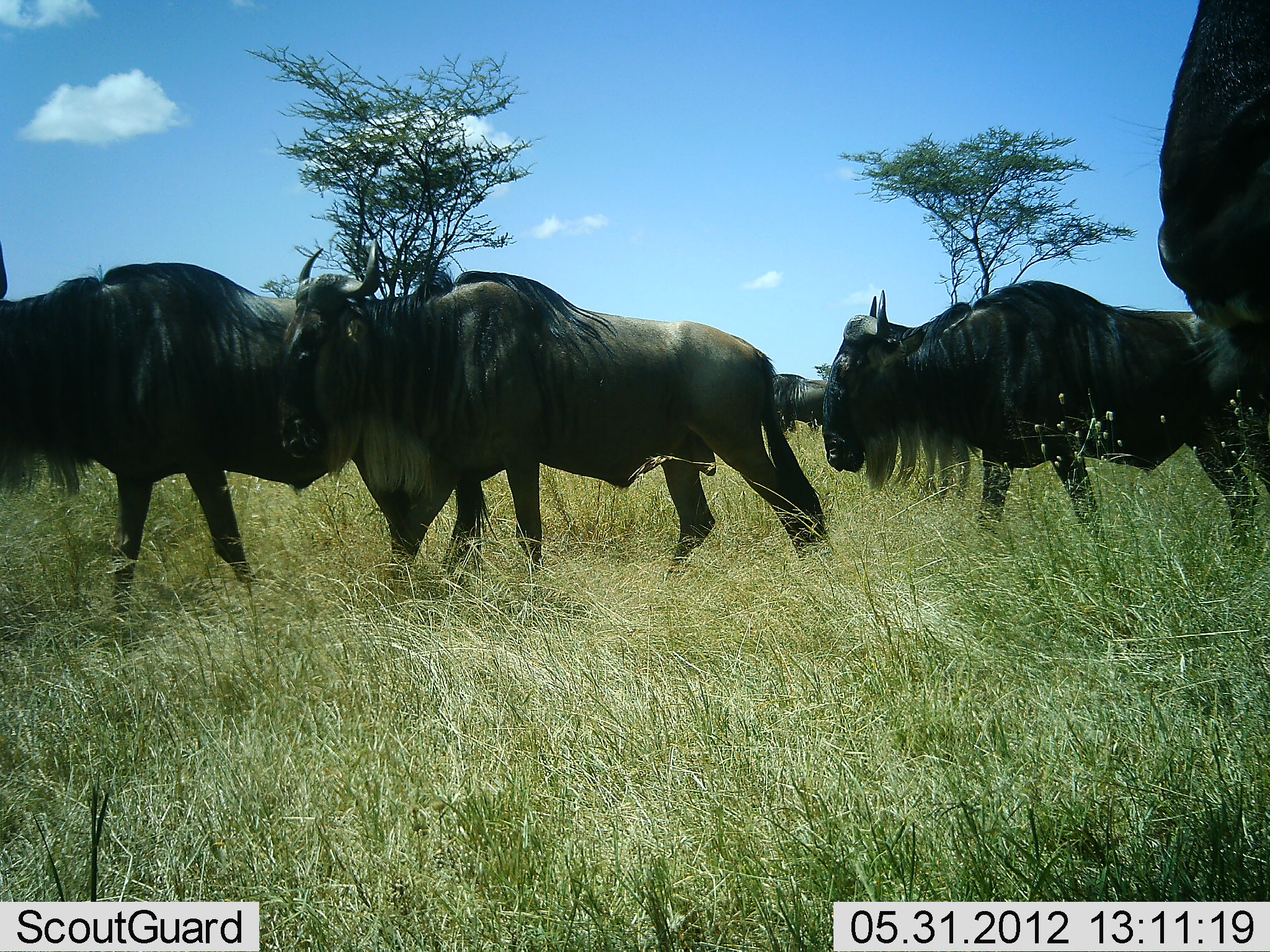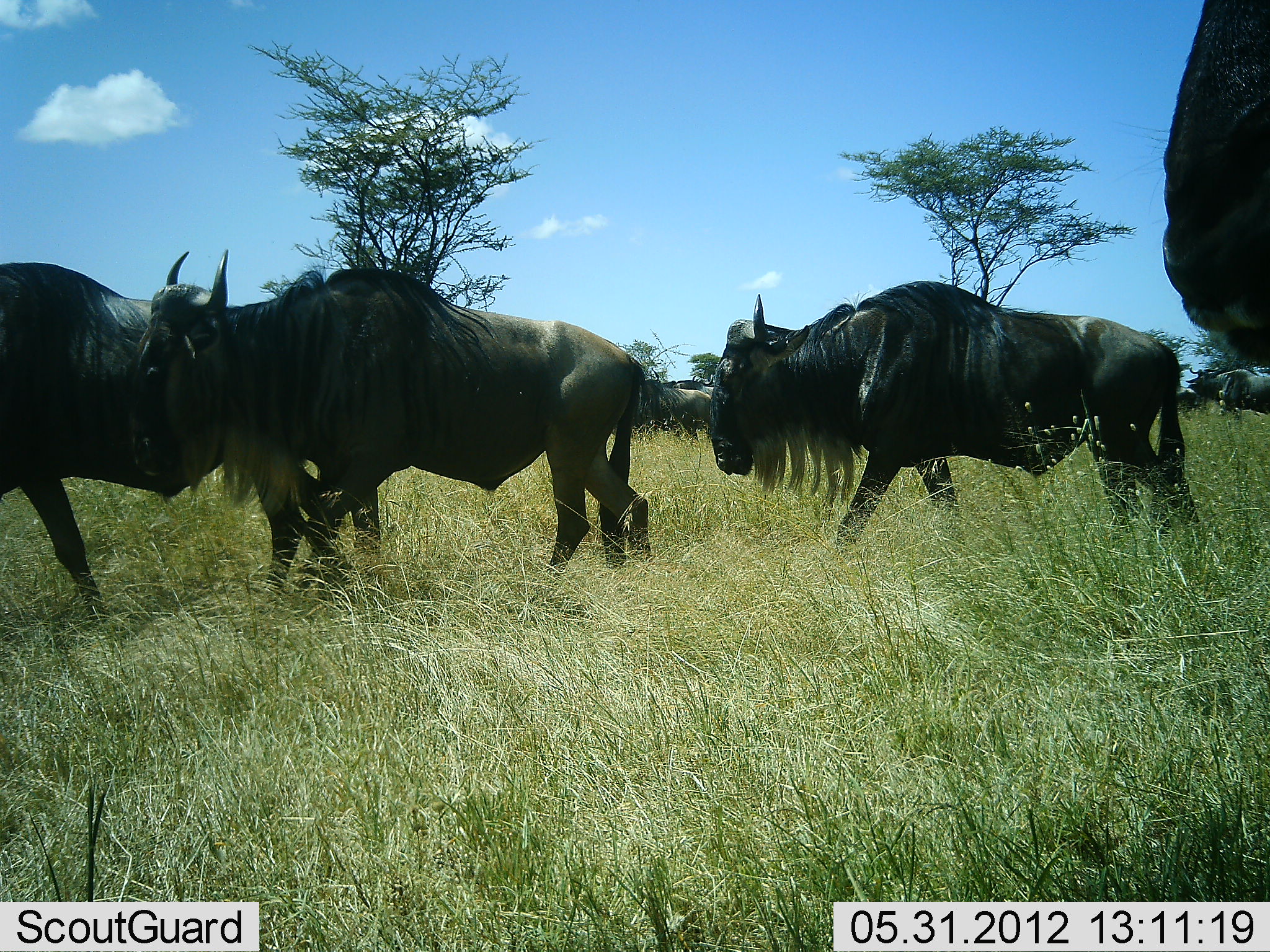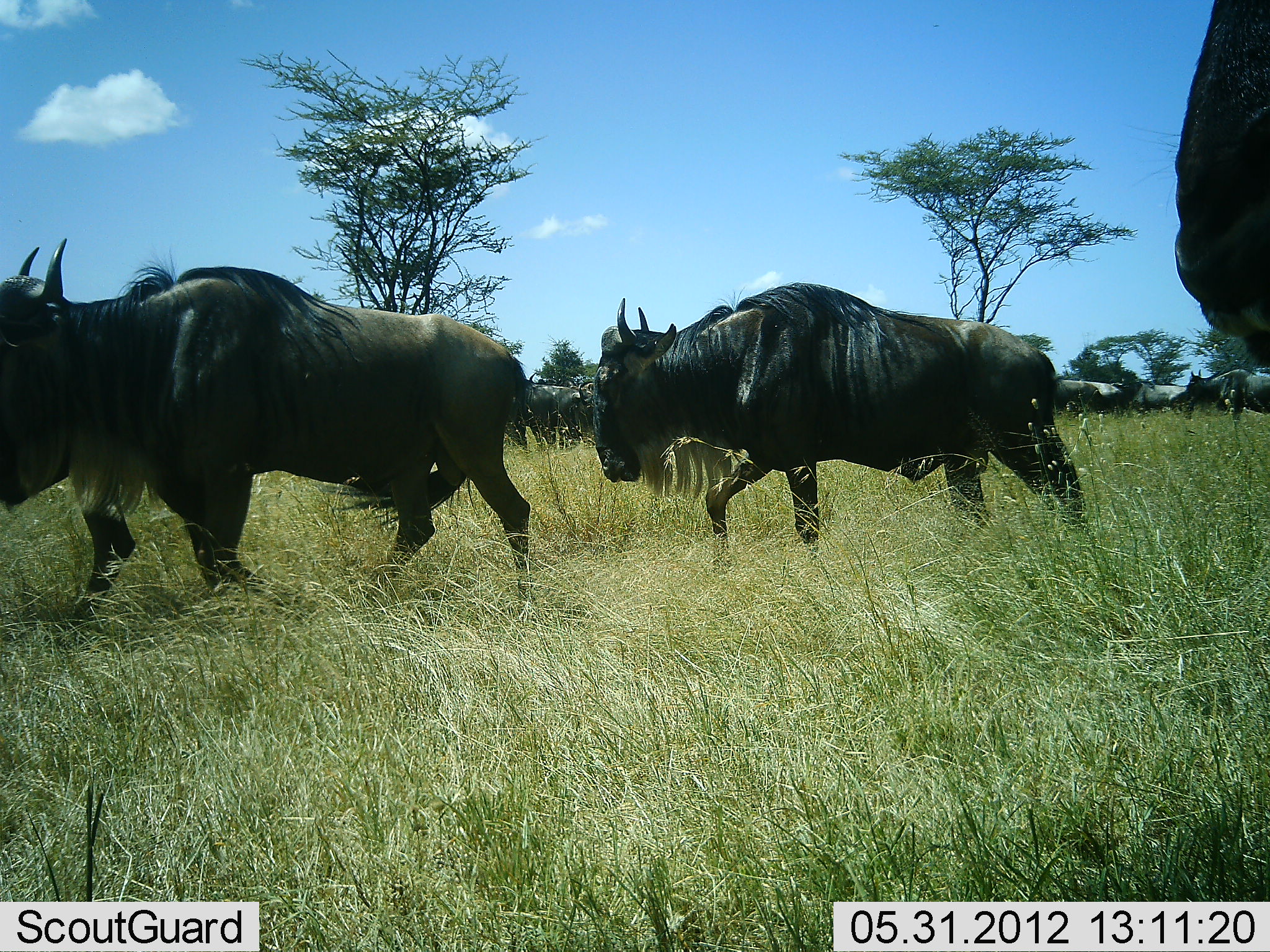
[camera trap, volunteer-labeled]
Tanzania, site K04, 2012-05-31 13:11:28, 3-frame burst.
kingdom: Animalia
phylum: Chordata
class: Mammalia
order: Artiodactyla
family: Bovidae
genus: Connochaetes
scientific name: Connochaetes taurinus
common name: blue wildebeest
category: wildebeest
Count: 10.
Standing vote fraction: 18%.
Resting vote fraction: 0%.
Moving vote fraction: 91%.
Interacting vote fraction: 9%.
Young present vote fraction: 0%.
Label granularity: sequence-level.